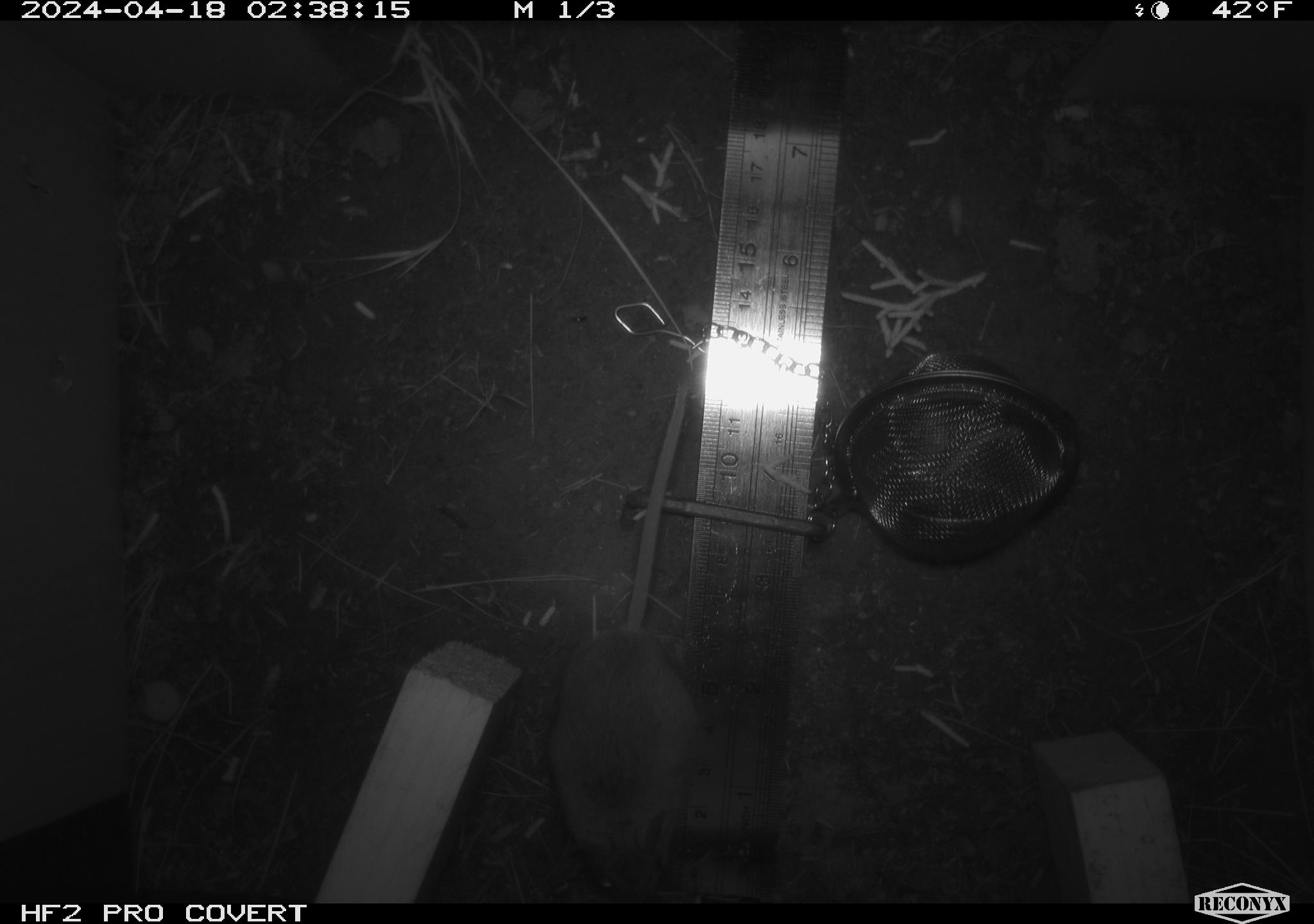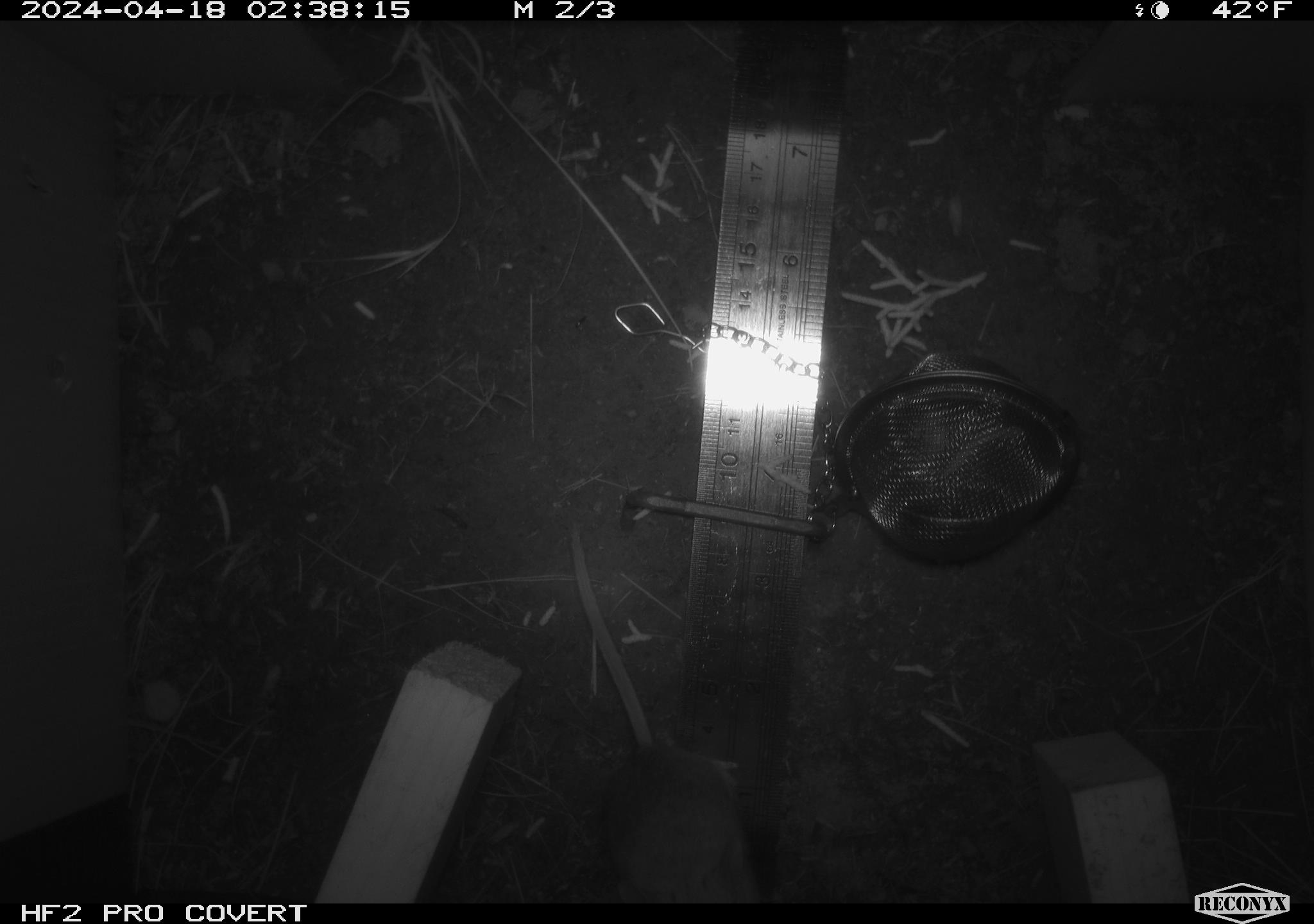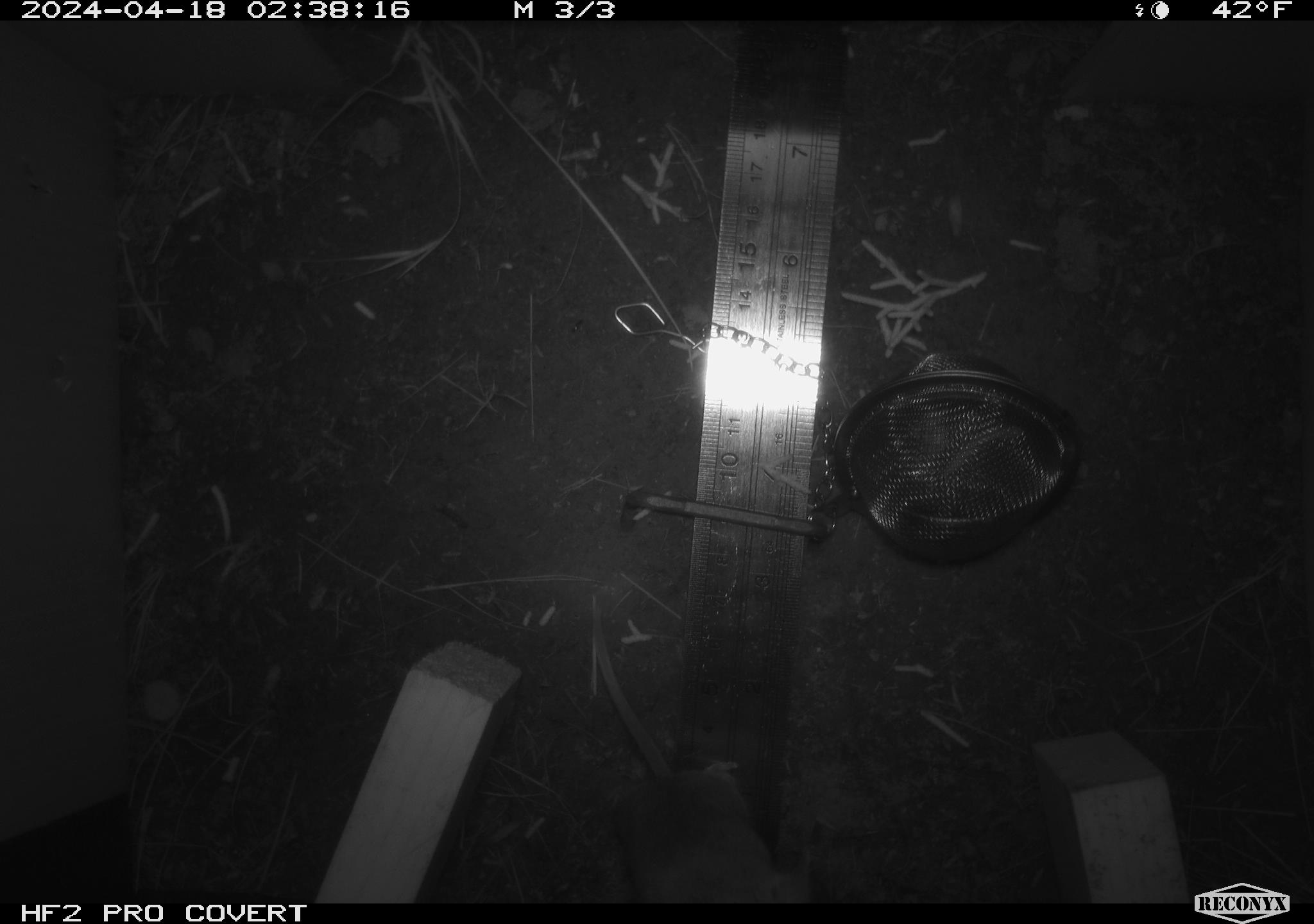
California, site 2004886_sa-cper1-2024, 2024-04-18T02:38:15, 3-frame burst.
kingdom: Animalia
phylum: Chordata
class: Mammalia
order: Rodentia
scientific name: Rodentia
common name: rodent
Rodent (Rodentia).